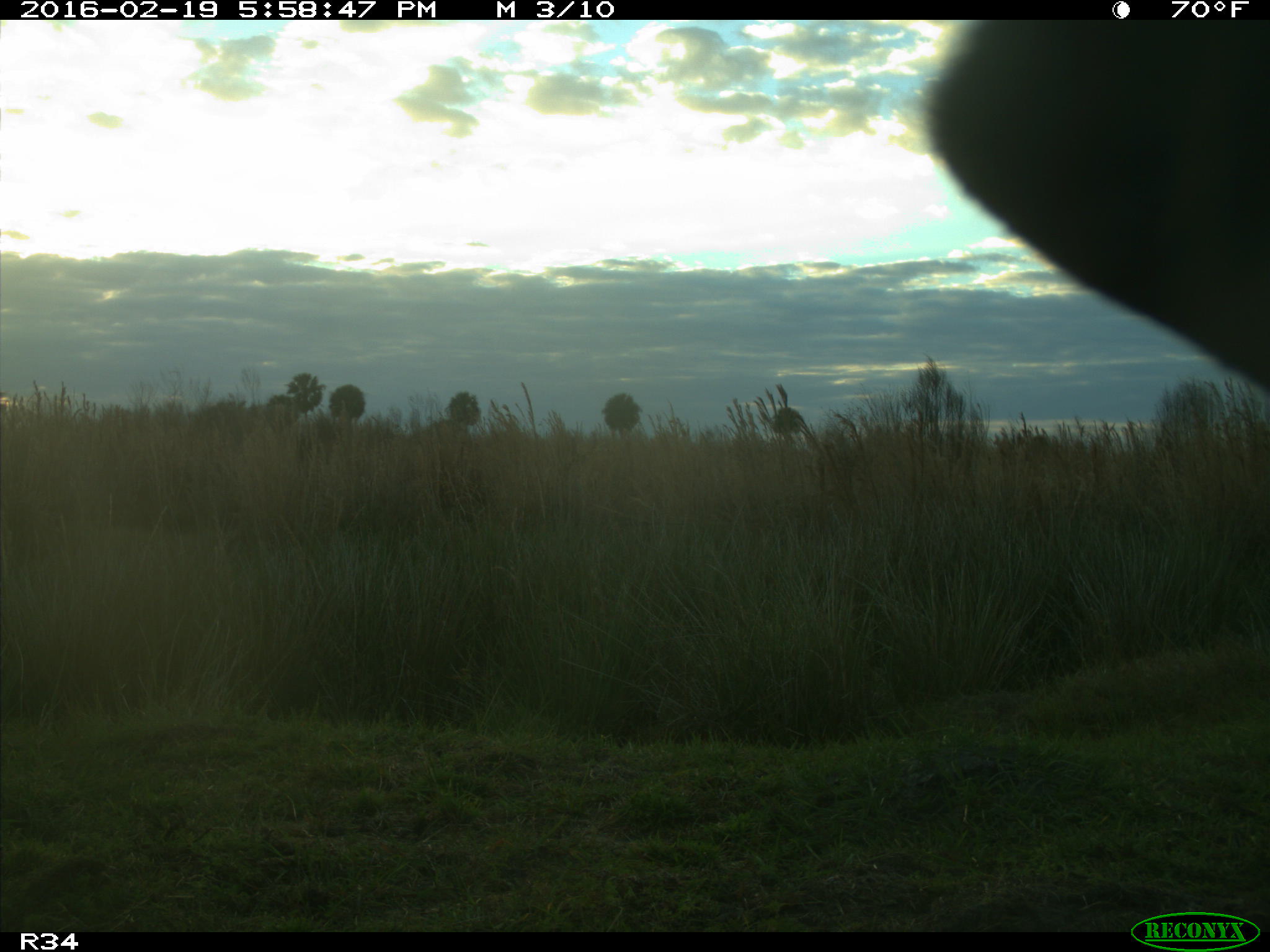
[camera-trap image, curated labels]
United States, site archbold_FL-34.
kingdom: Animalia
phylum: Chordata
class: Mammalia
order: Artiodactyla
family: Bovidae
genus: Bos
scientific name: Bos taurus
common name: domestic cow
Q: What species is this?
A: Bos taurus (domestic cow).